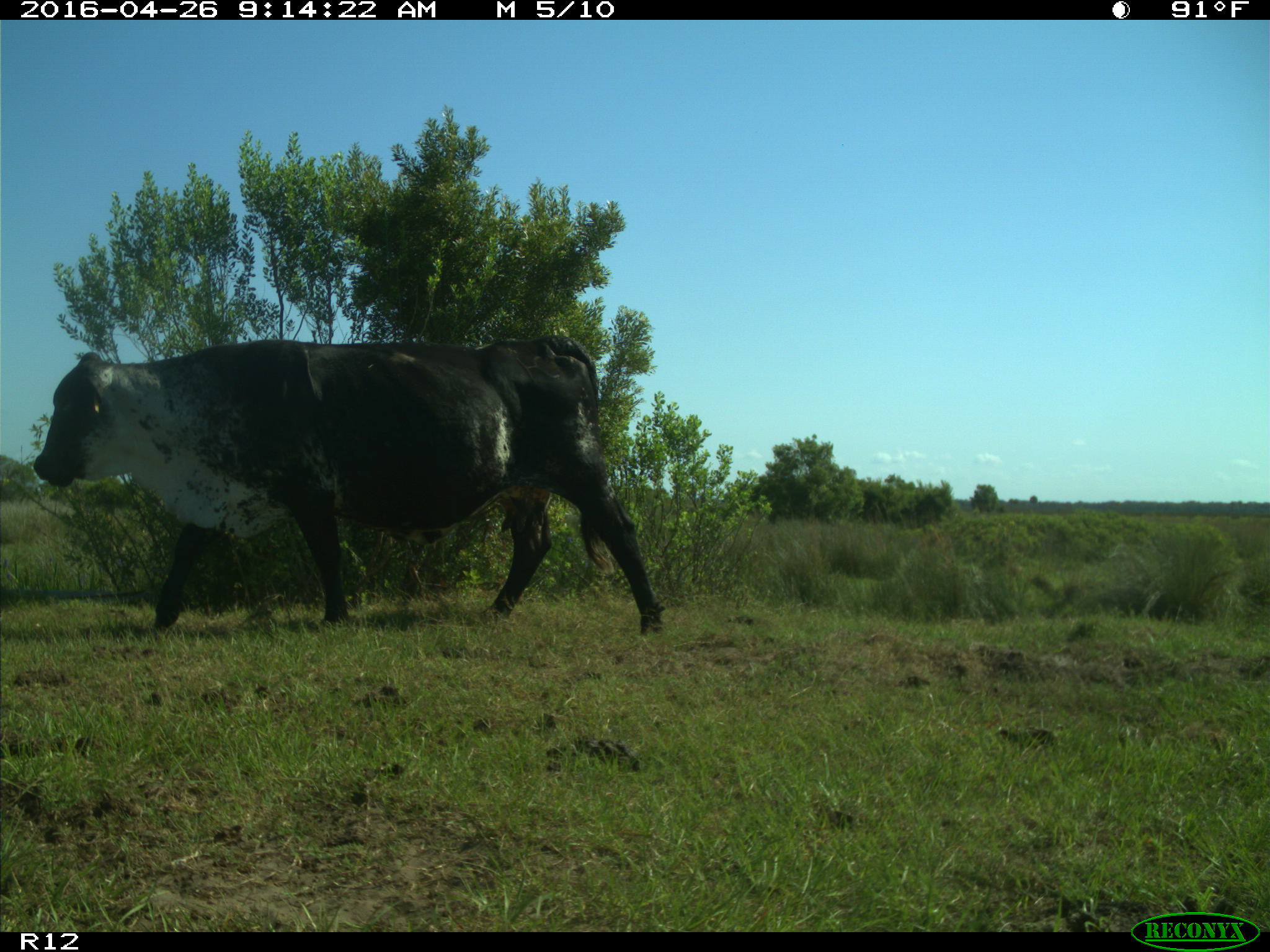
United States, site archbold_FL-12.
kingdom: Animalia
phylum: Chordata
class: Mammalia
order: Artiodactyla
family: Bovidae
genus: Bos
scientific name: Bos taurus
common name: domestic cow